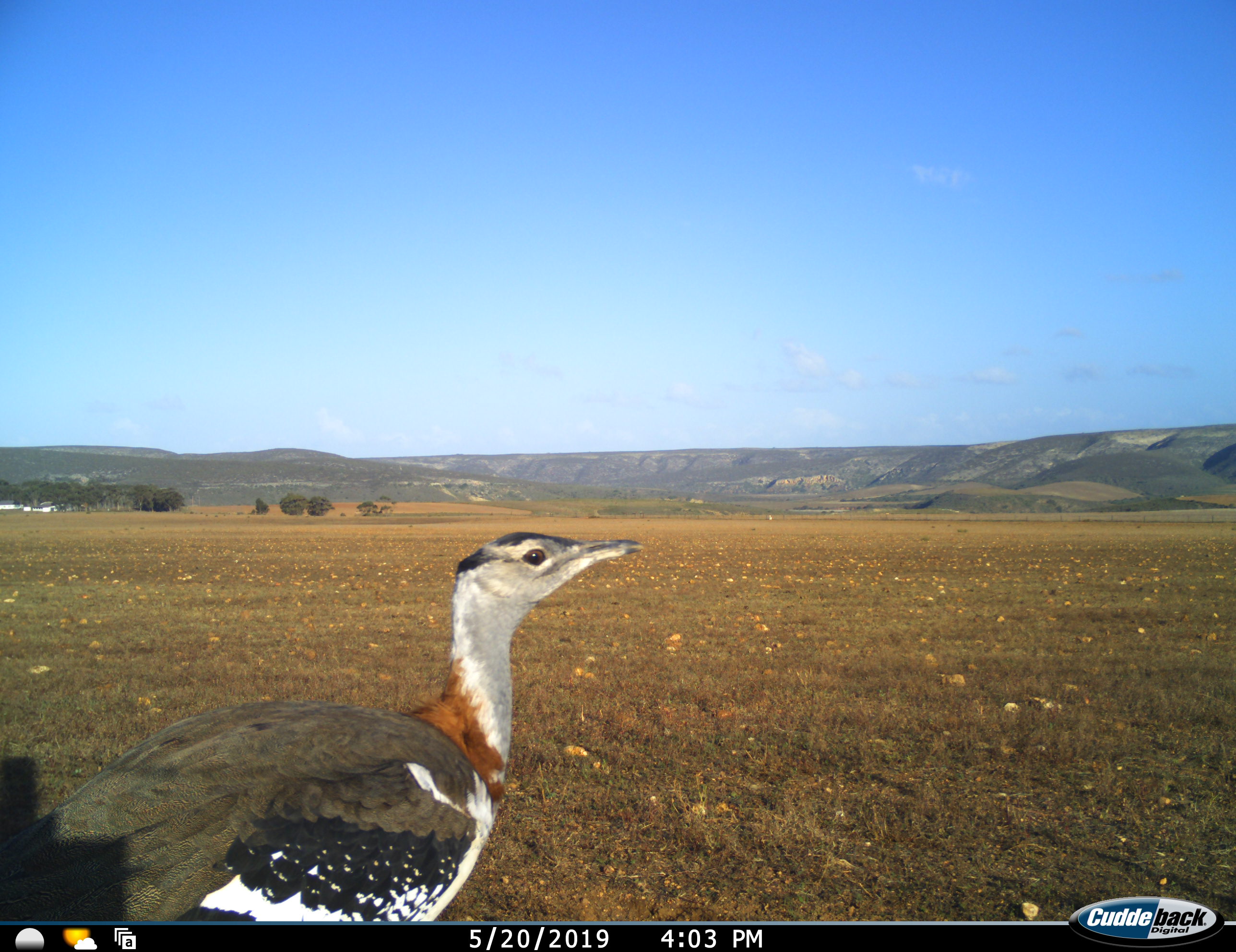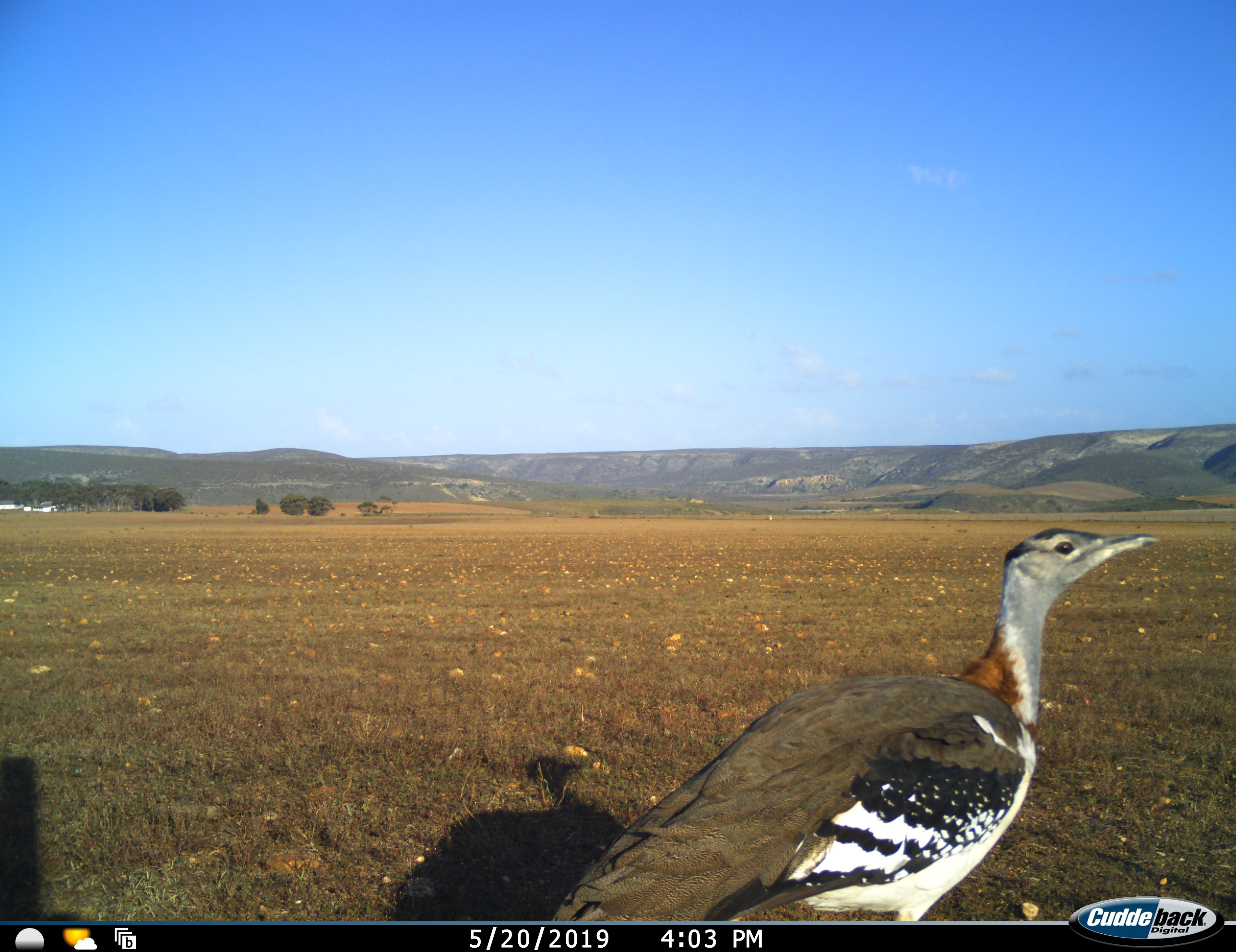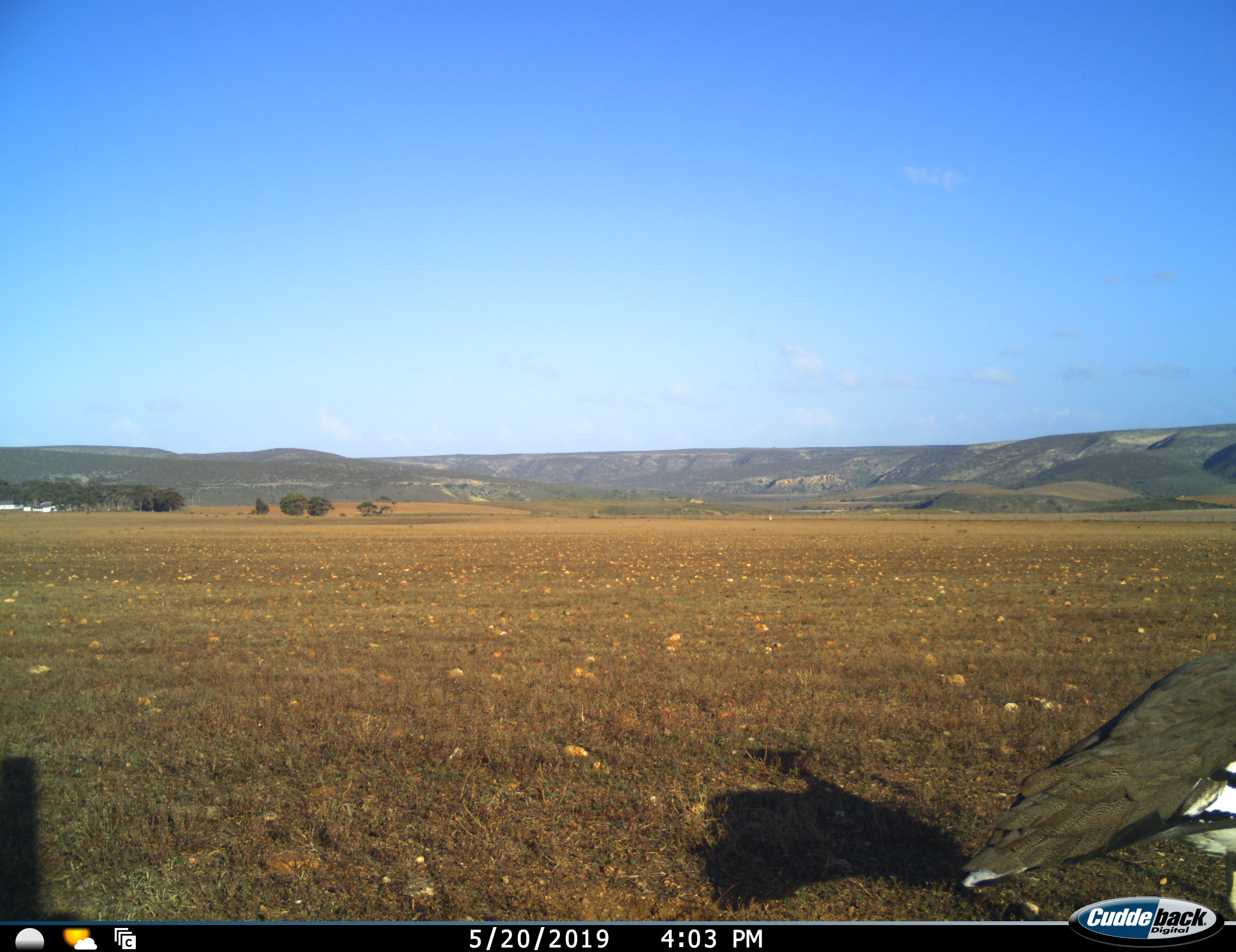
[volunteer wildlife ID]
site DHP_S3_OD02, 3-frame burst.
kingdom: Animalia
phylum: Chordata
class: Aves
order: Otidiformes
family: Otididae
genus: Neotis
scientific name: Neotis denhami denhami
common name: denham's bustard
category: bustarddenhams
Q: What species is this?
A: Bustarddenhams (denham's bustard) (Neotis denhami denhami).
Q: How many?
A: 1.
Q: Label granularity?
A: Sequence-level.